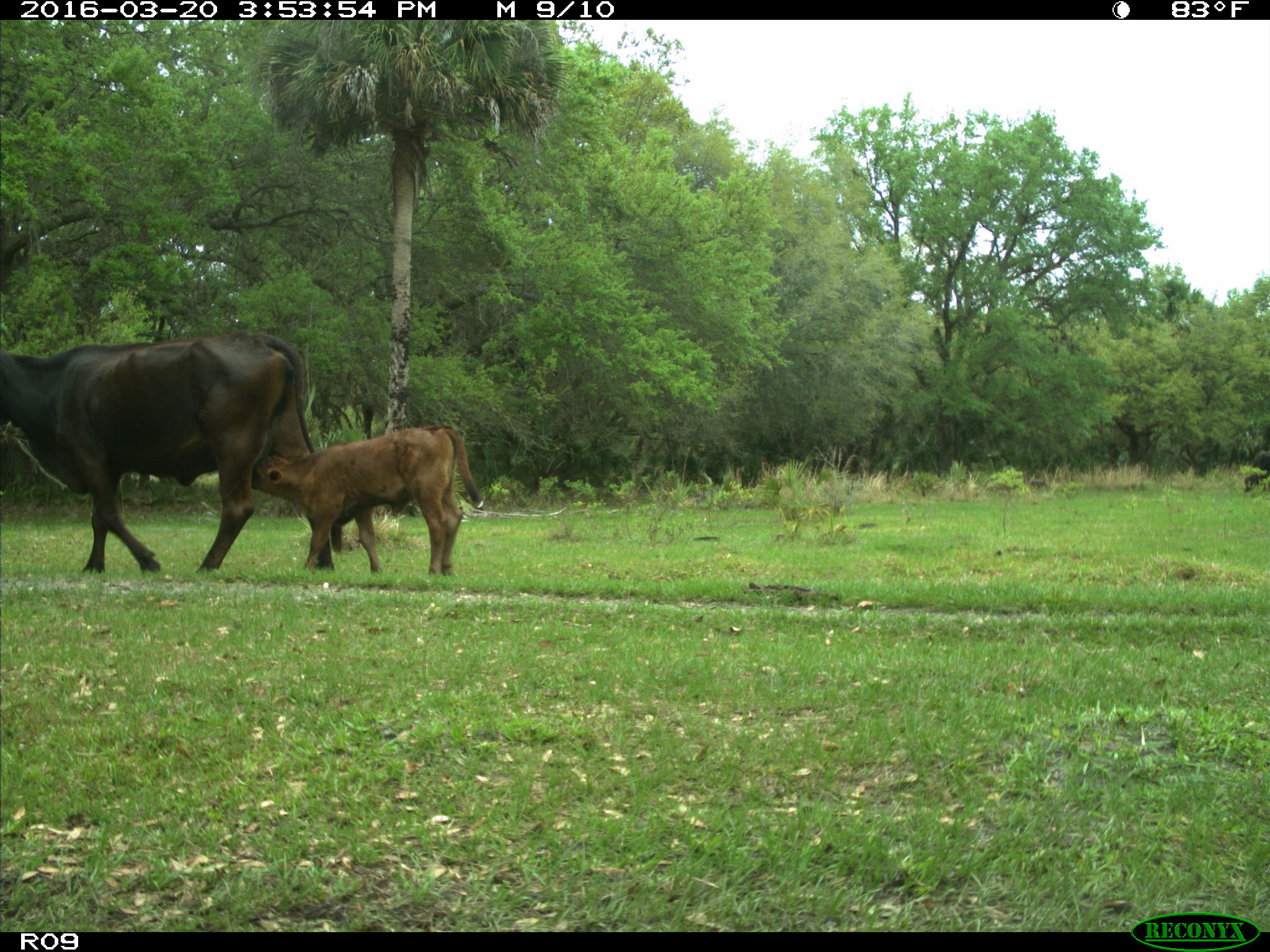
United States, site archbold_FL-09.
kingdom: Animalia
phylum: Chordata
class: Mammalia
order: Artiodactyla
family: Bovidae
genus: Bos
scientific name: Bos taurus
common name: domestic cow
Bos taurus (domestic cow).